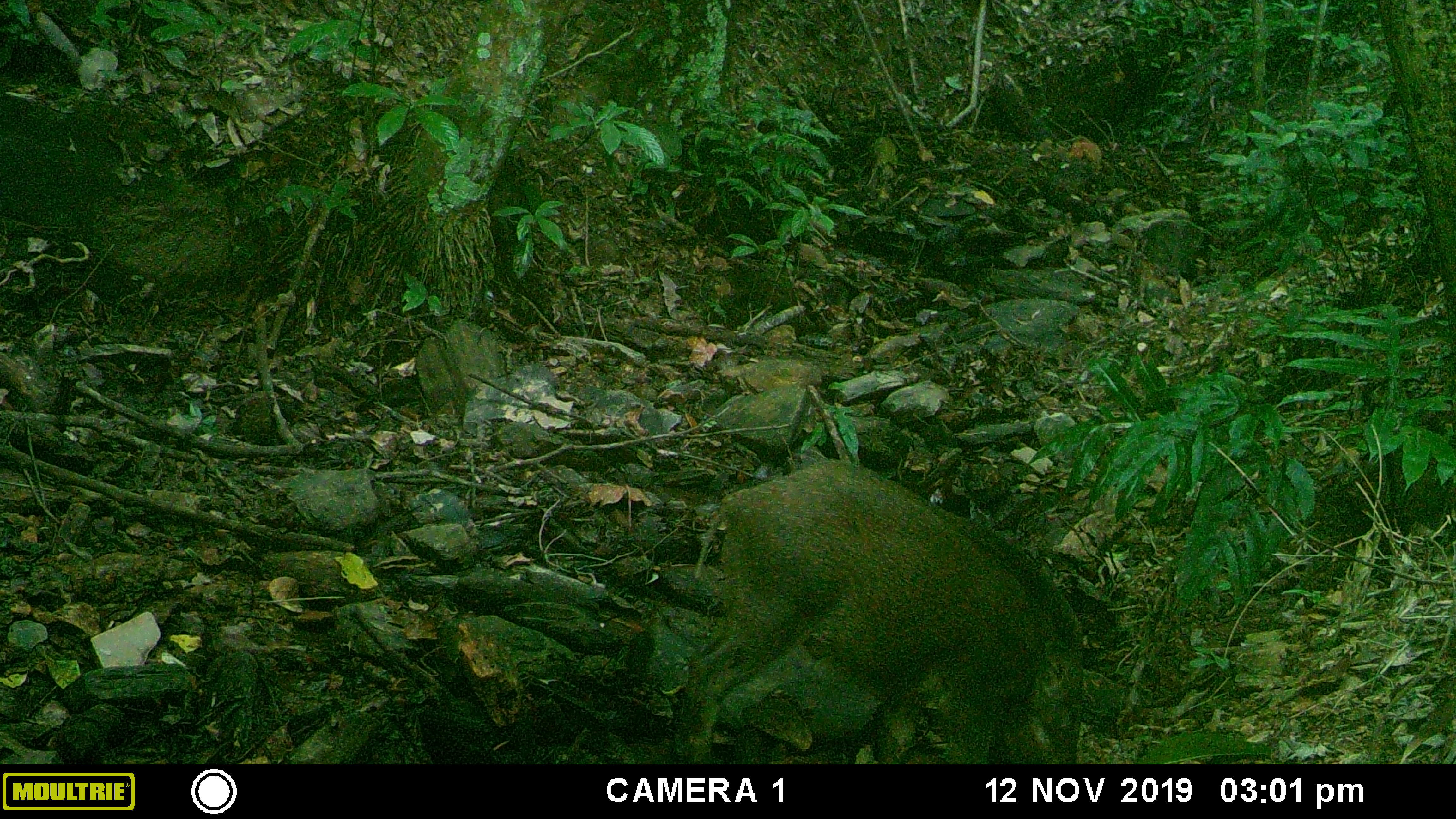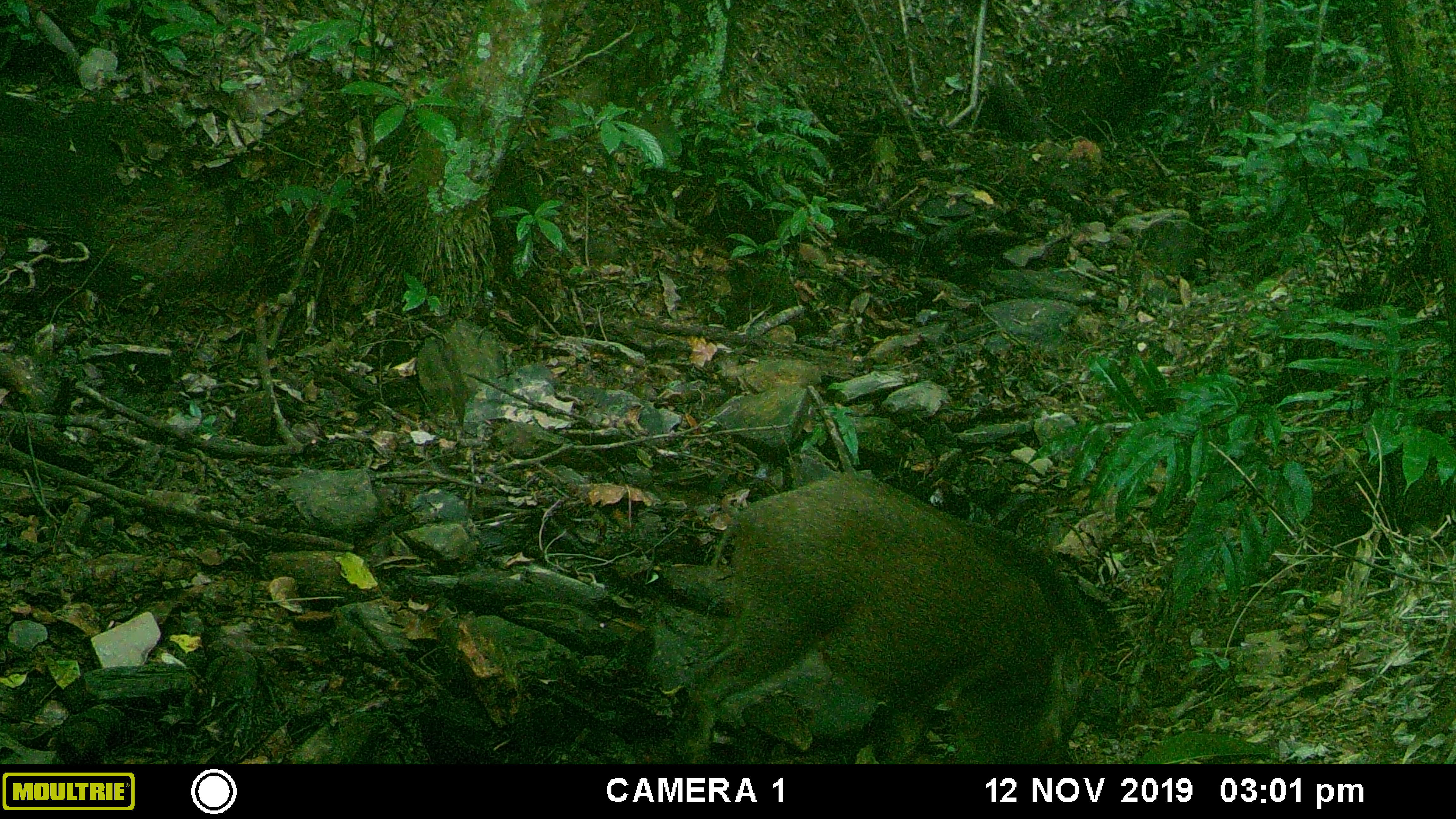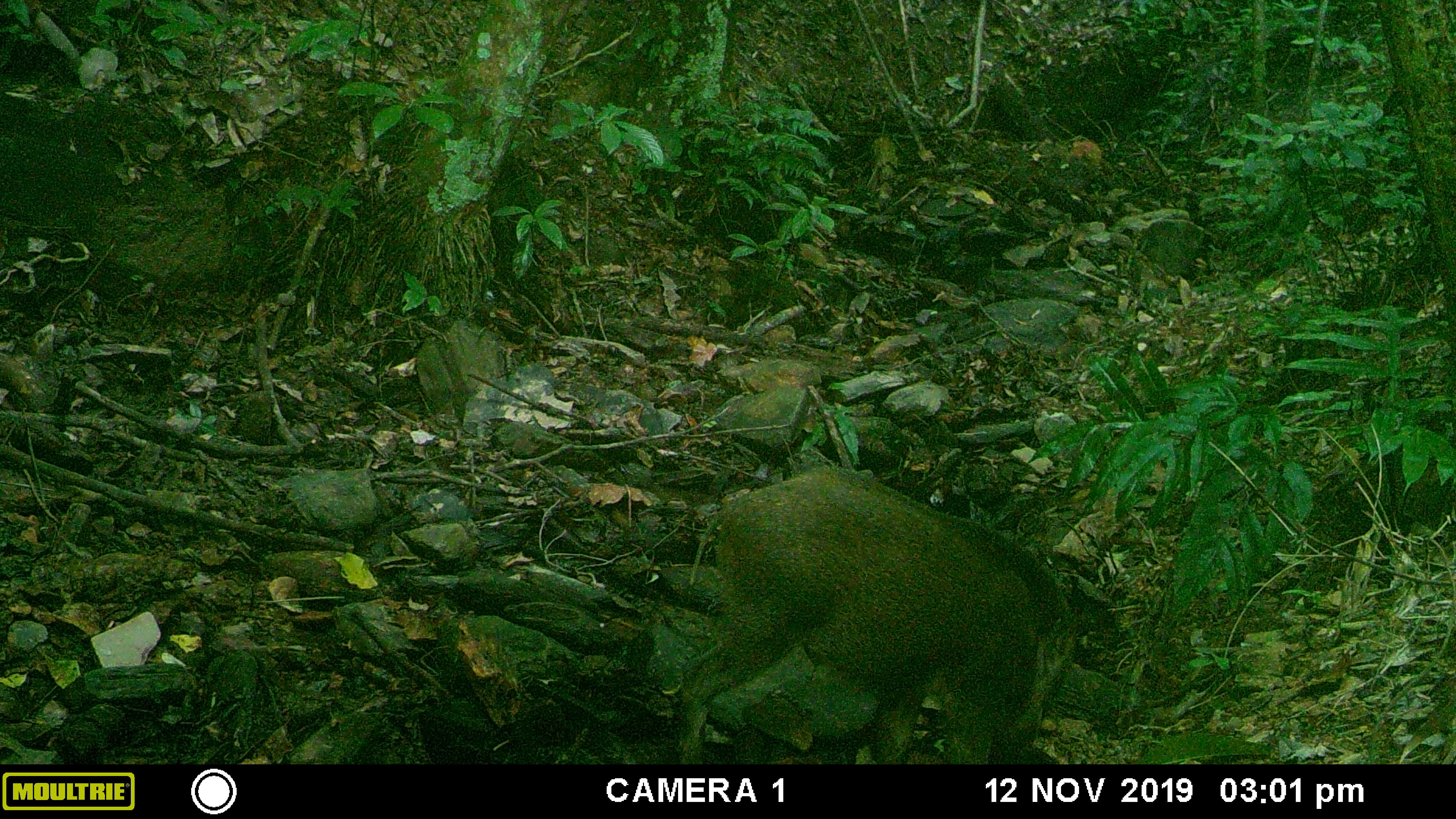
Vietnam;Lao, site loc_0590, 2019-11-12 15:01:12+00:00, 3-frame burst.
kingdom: Animalia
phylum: Chordata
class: Mammalia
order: Artiodactyla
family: Suidae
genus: Sus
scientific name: Sus scrofa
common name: eurasian wild pig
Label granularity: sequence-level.